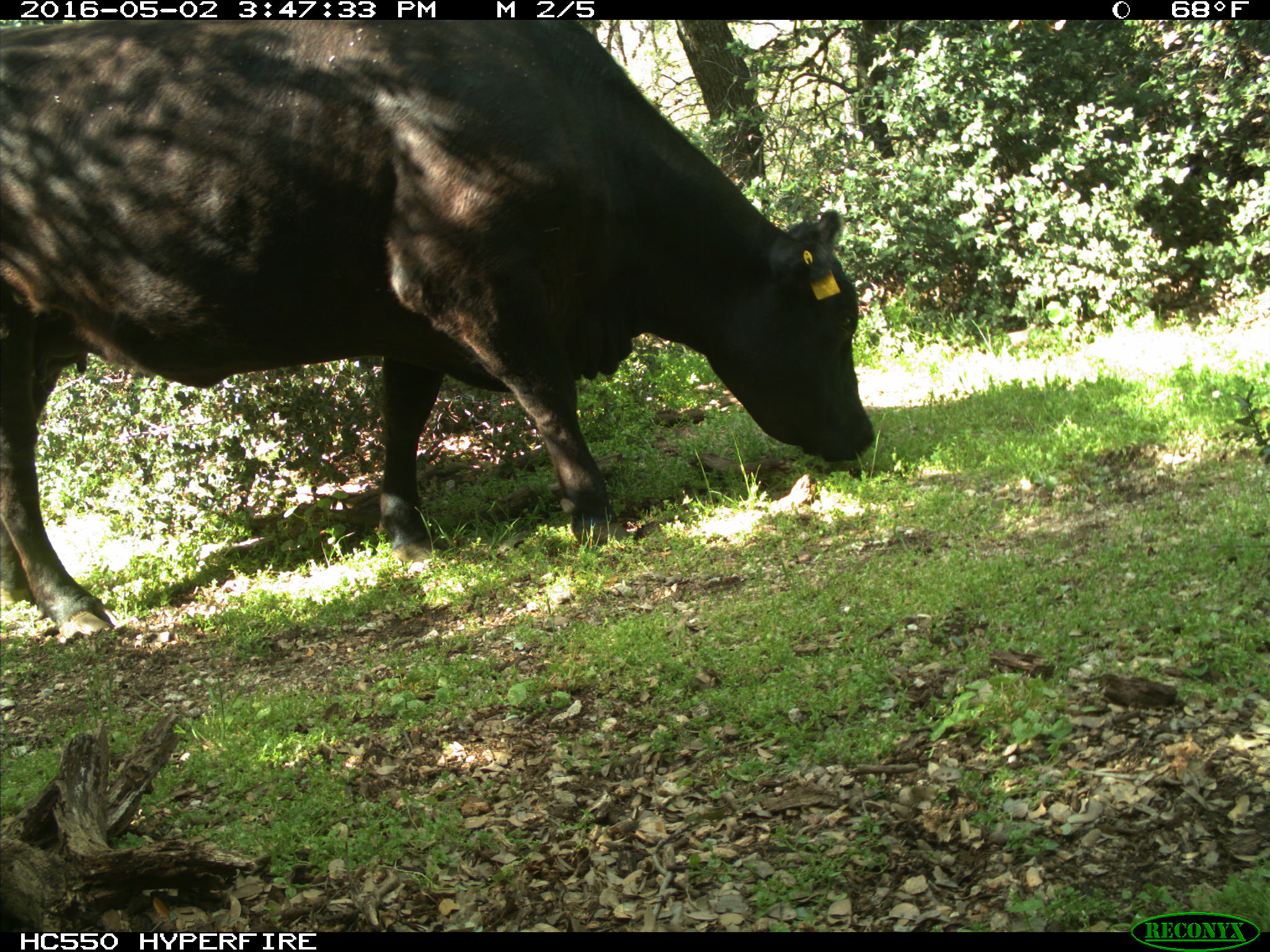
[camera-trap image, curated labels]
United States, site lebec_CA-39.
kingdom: Animalia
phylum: Chordata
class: Mammalia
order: Artiodactyla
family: Bovidae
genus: Bos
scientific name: Bos taurus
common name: domestic cow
Bos taurus (domestic cow).